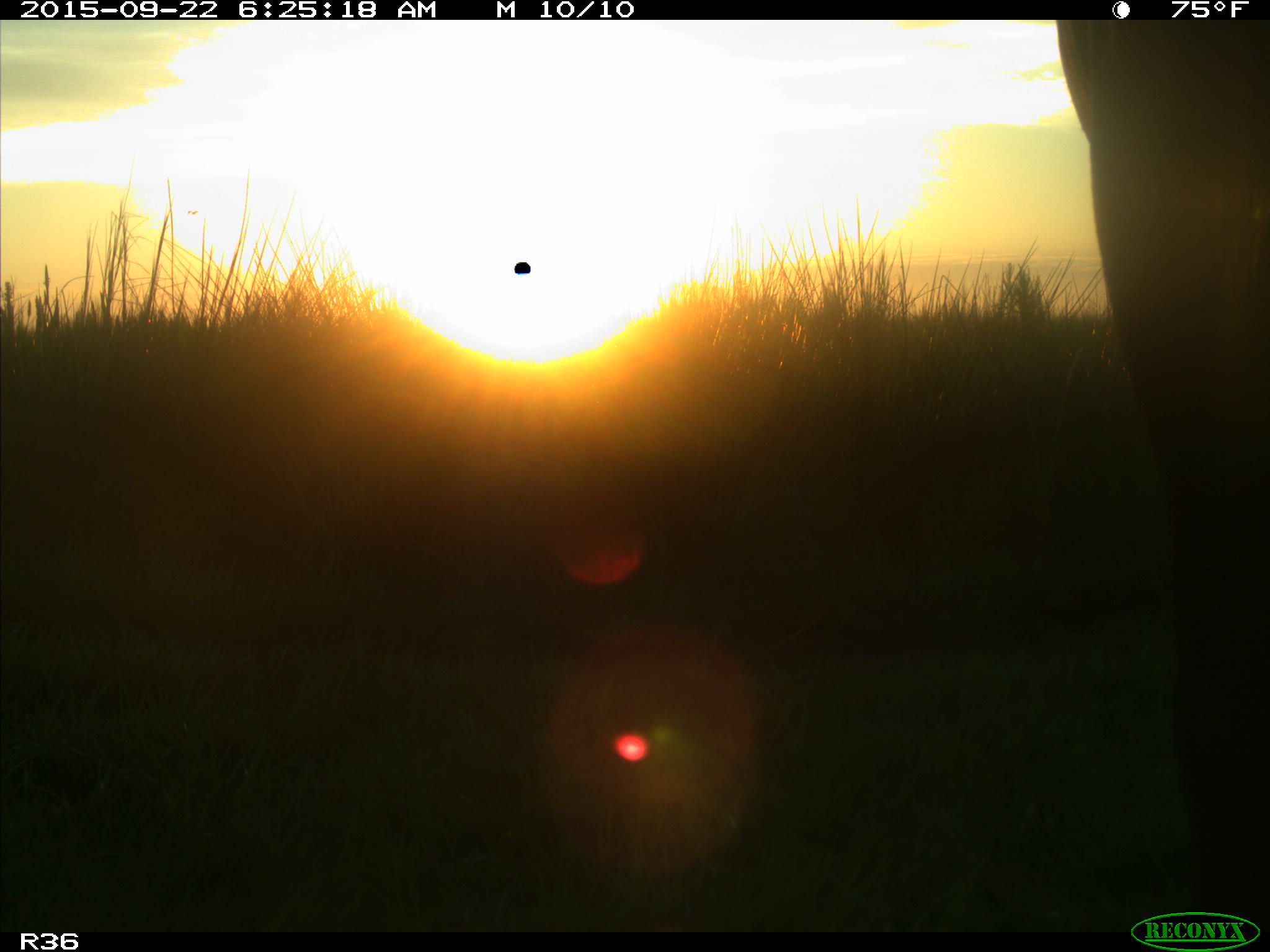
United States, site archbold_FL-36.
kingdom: Animalia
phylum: Chordata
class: Mammalia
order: Artiodactyla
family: Bovidae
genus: Bos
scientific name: Bos taurus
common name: domestic cow